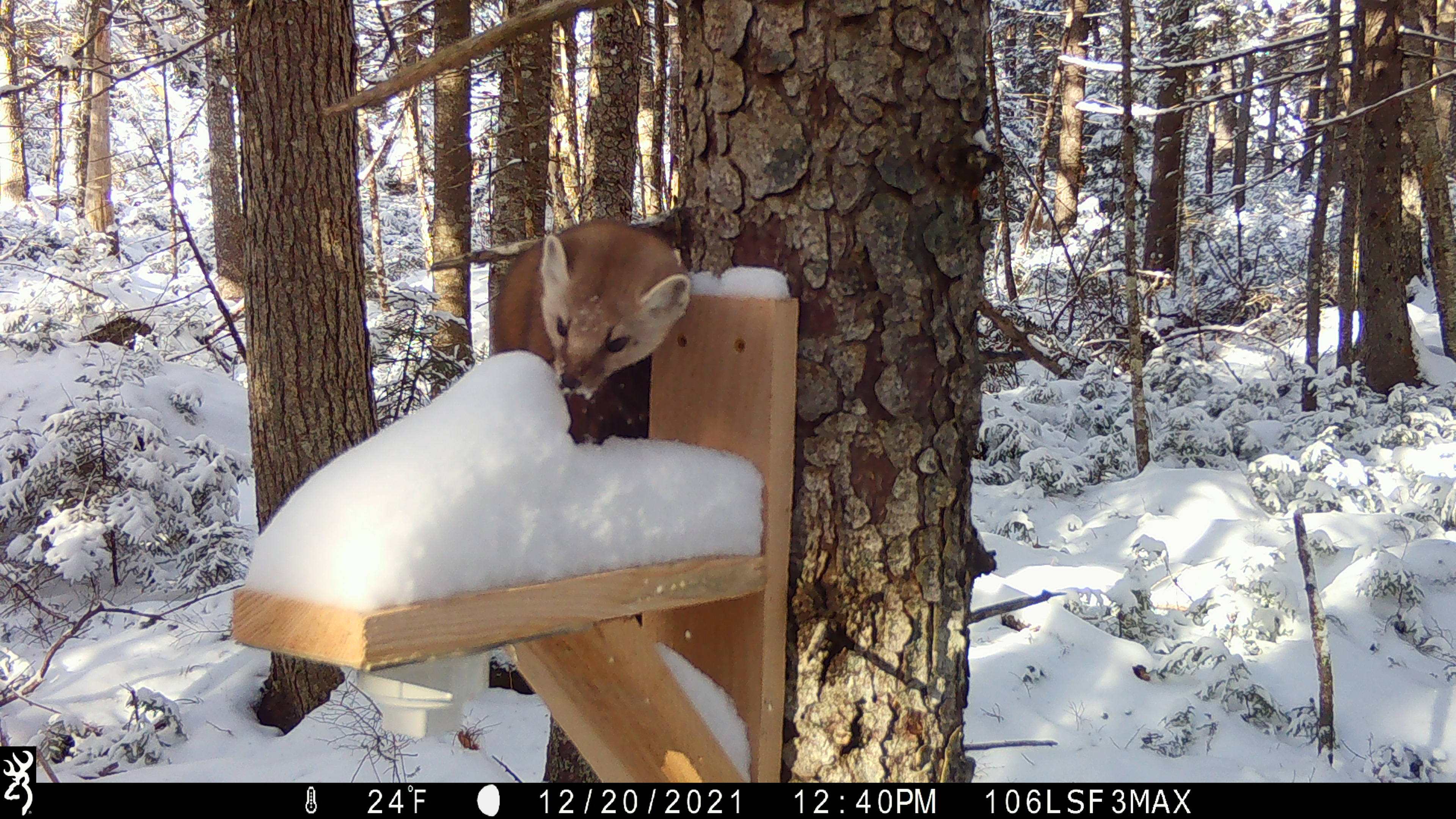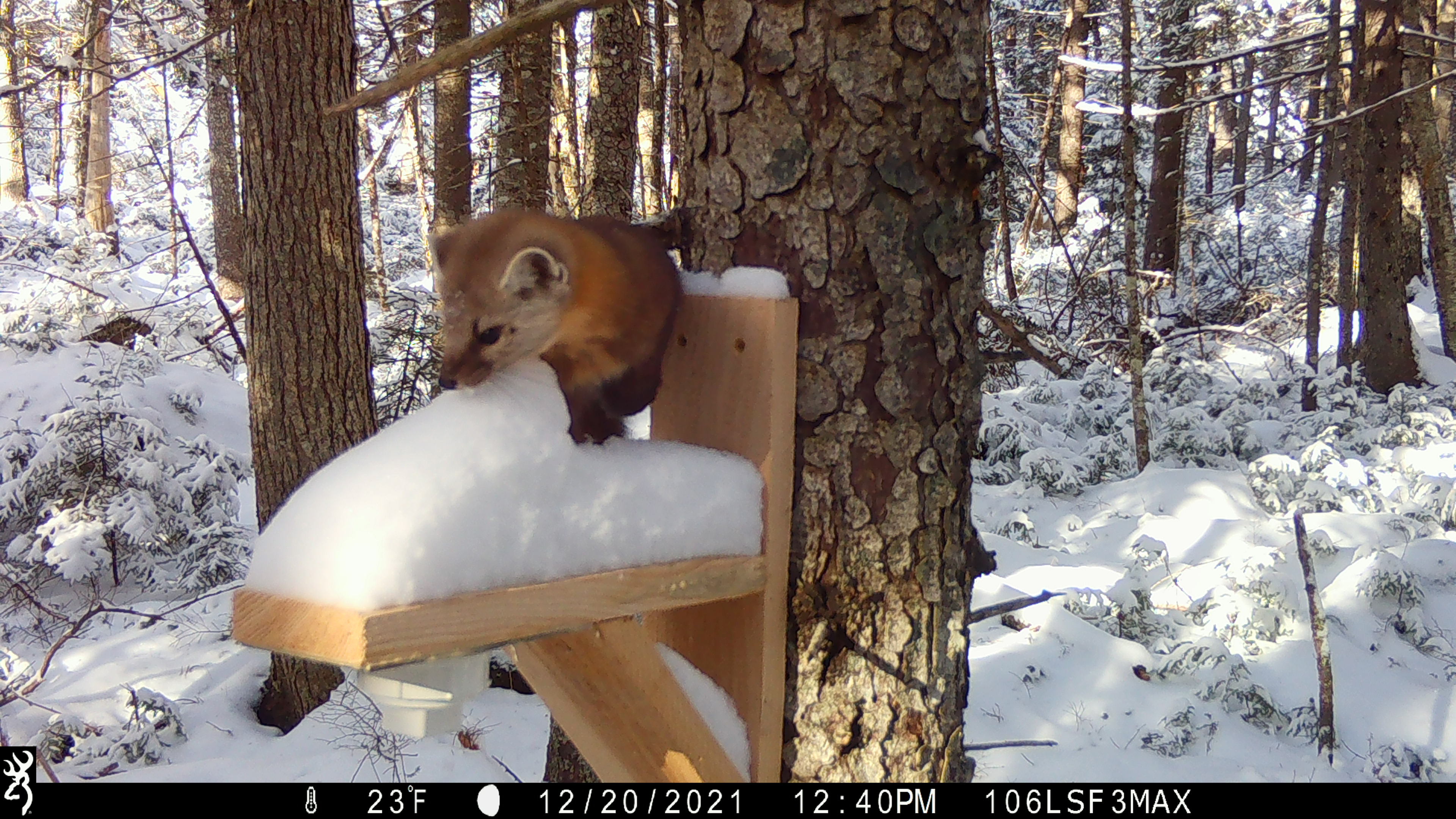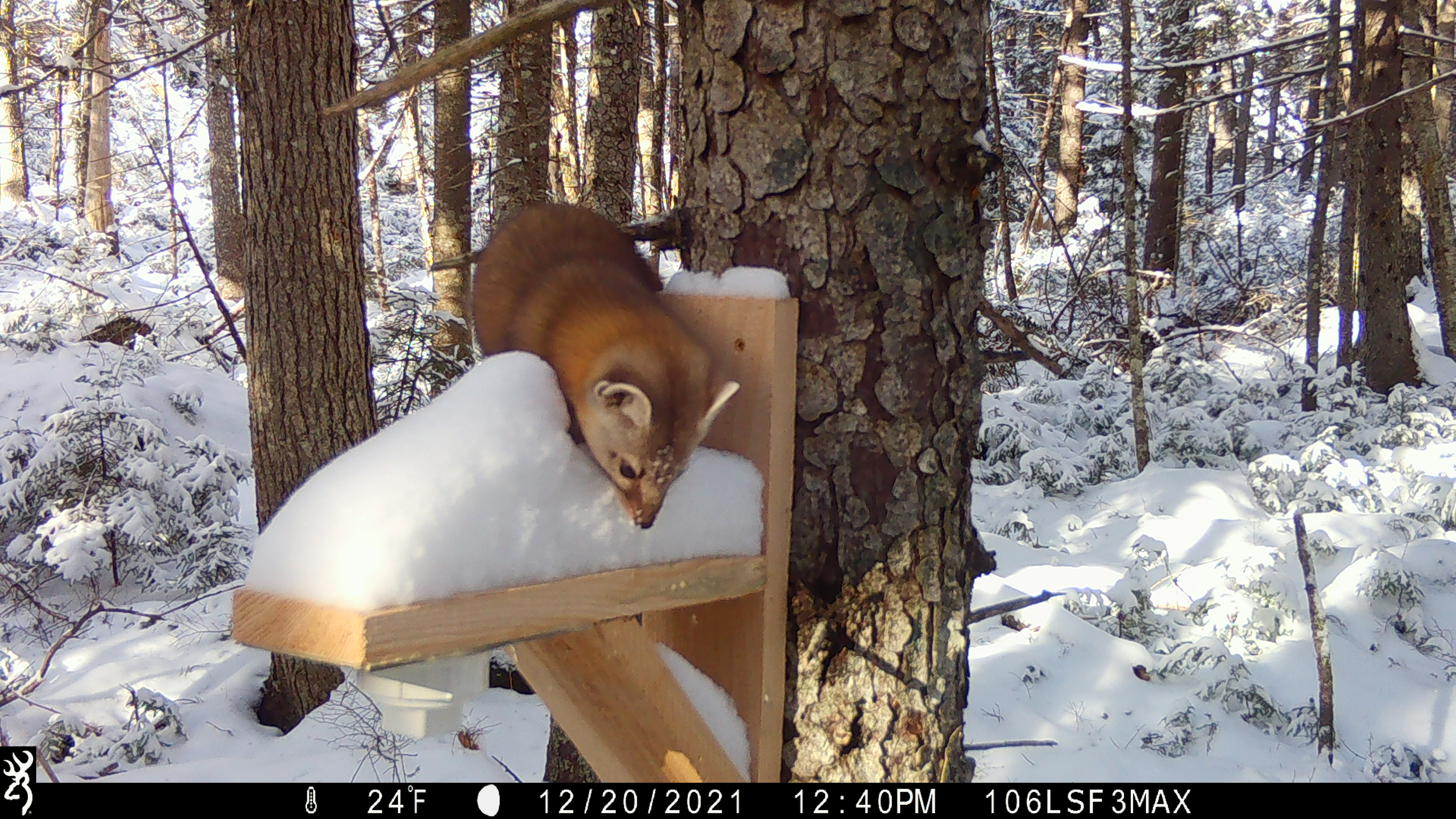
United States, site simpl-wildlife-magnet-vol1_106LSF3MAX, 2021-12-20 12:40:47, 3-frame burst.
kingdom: Animalia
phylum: Chordata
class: Mammalia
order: Carnivora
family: Mustelidae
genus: Martes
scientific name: Martes americana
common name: american marten